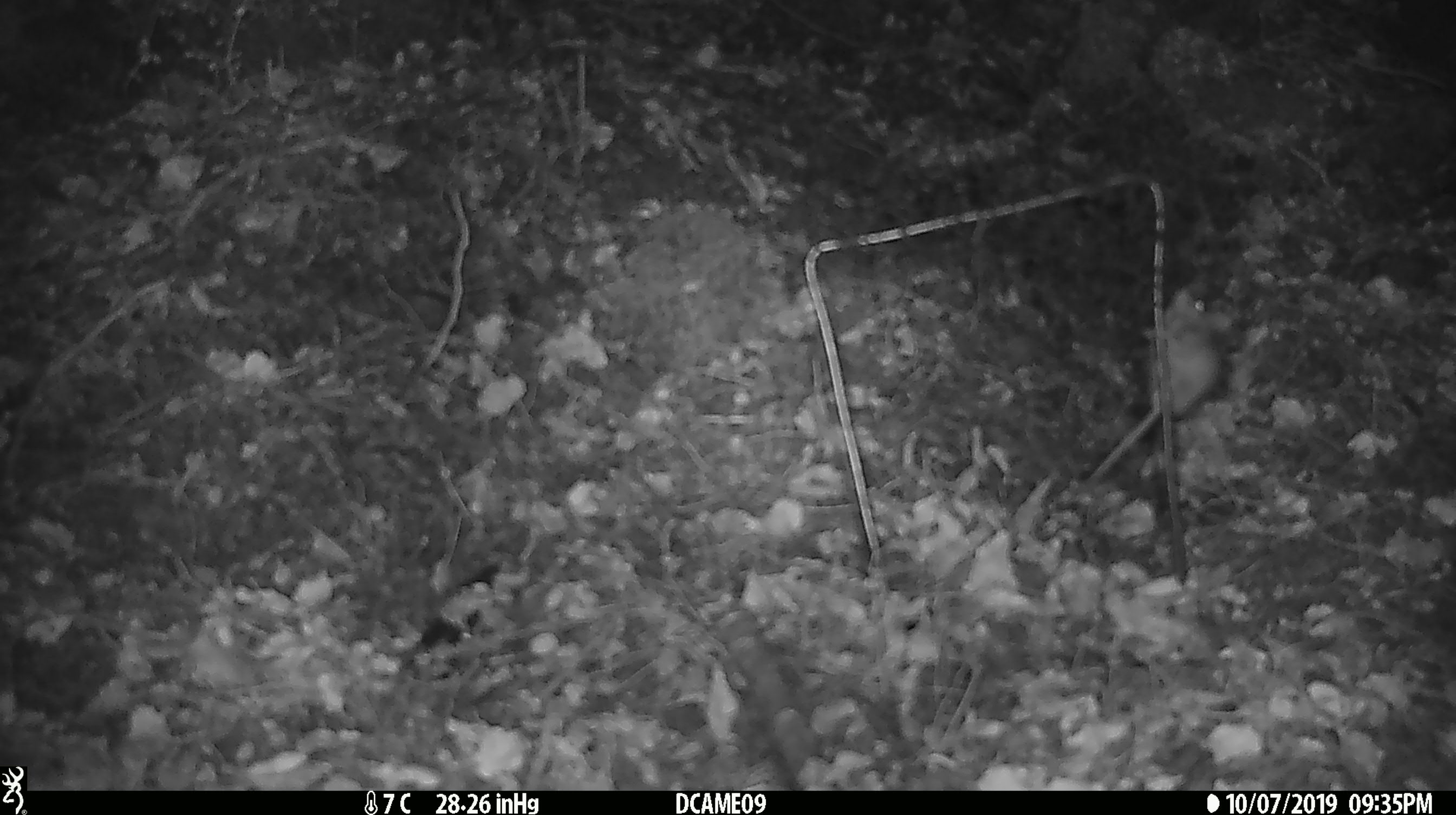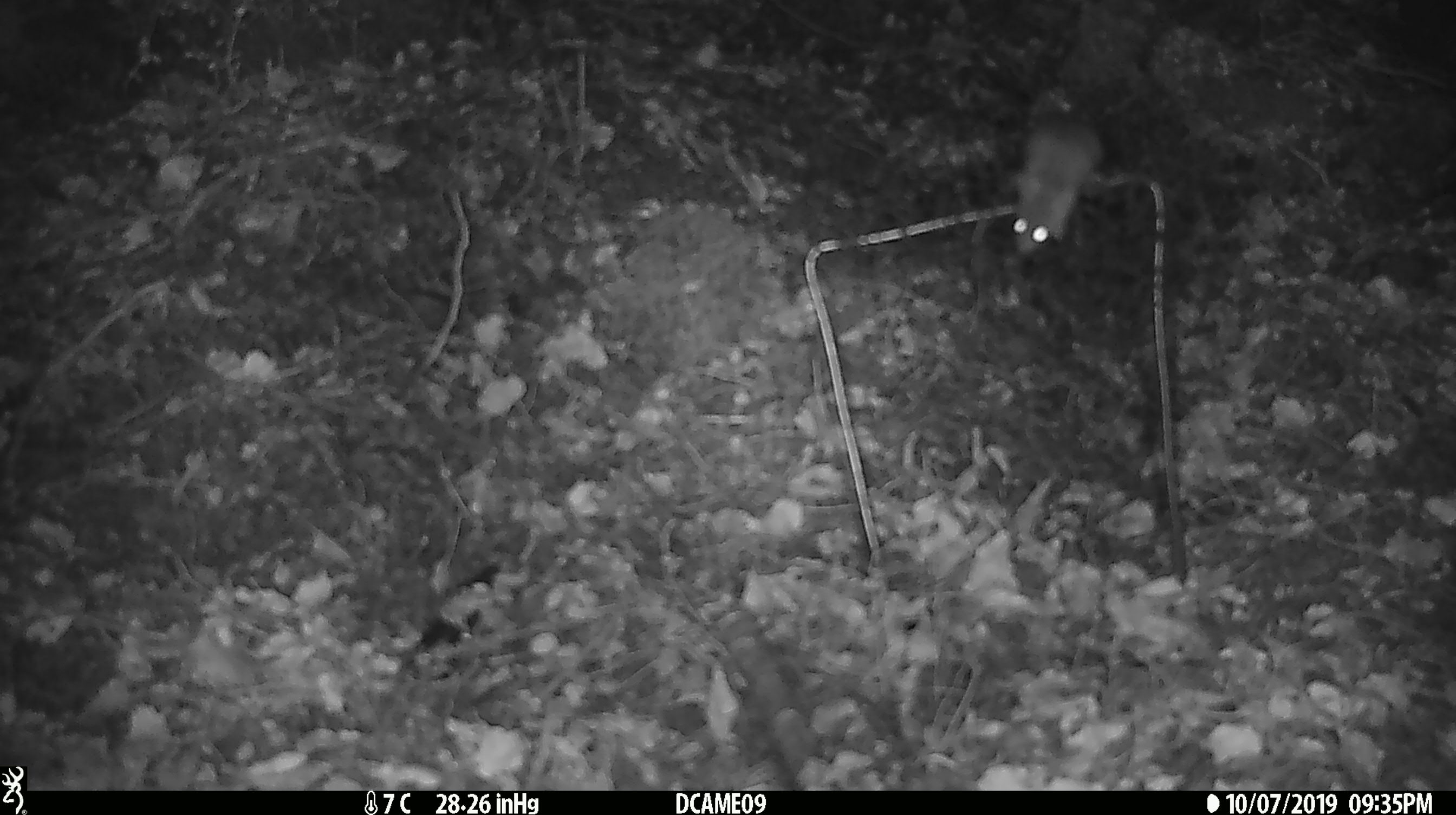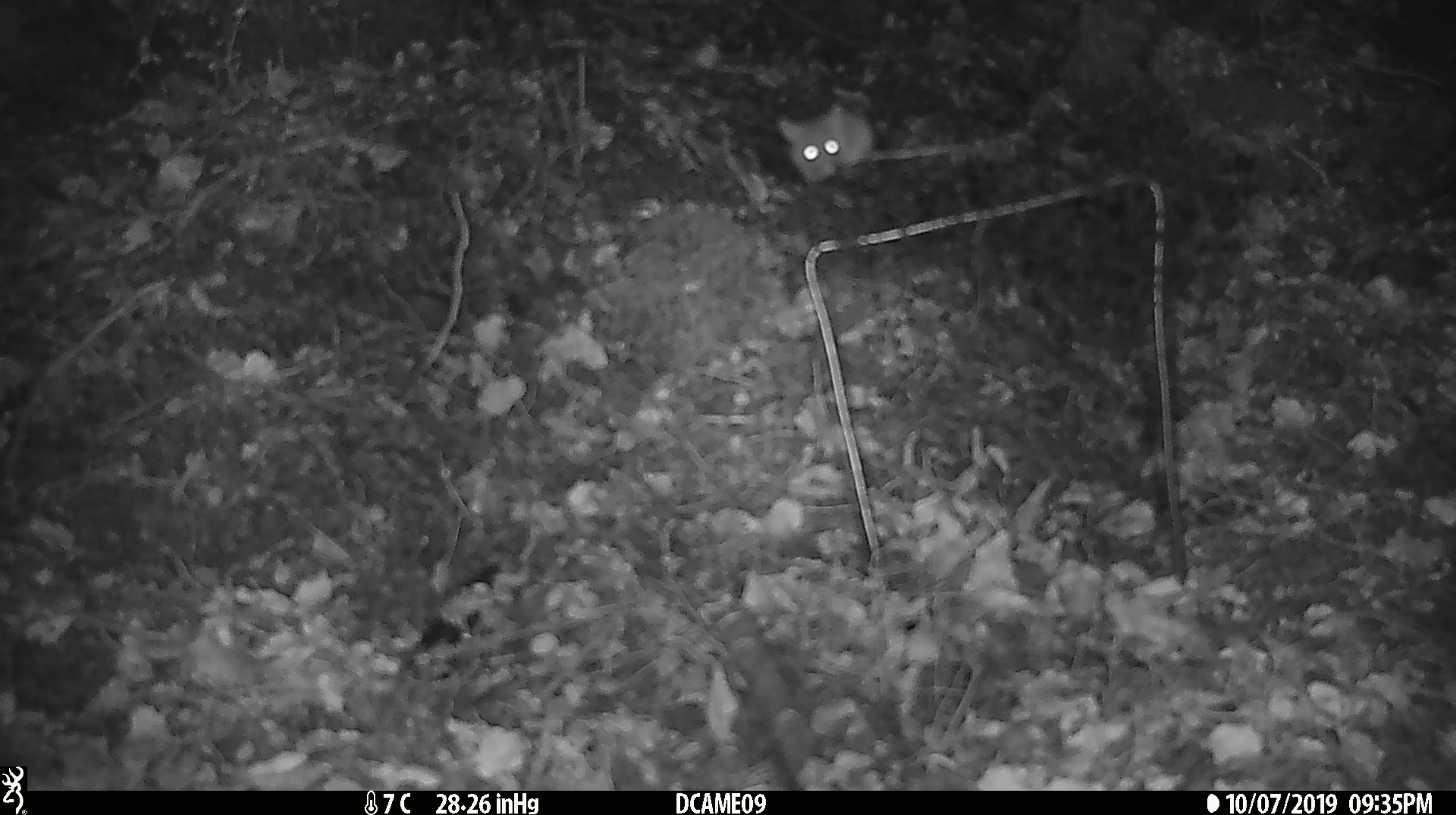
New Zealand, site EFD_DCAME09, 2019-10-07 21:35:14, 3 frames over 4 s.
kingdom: Animalia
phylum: Chordata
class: Mammalia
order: Rodentia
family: Muridae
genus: Mus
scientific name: Mus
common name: mouse